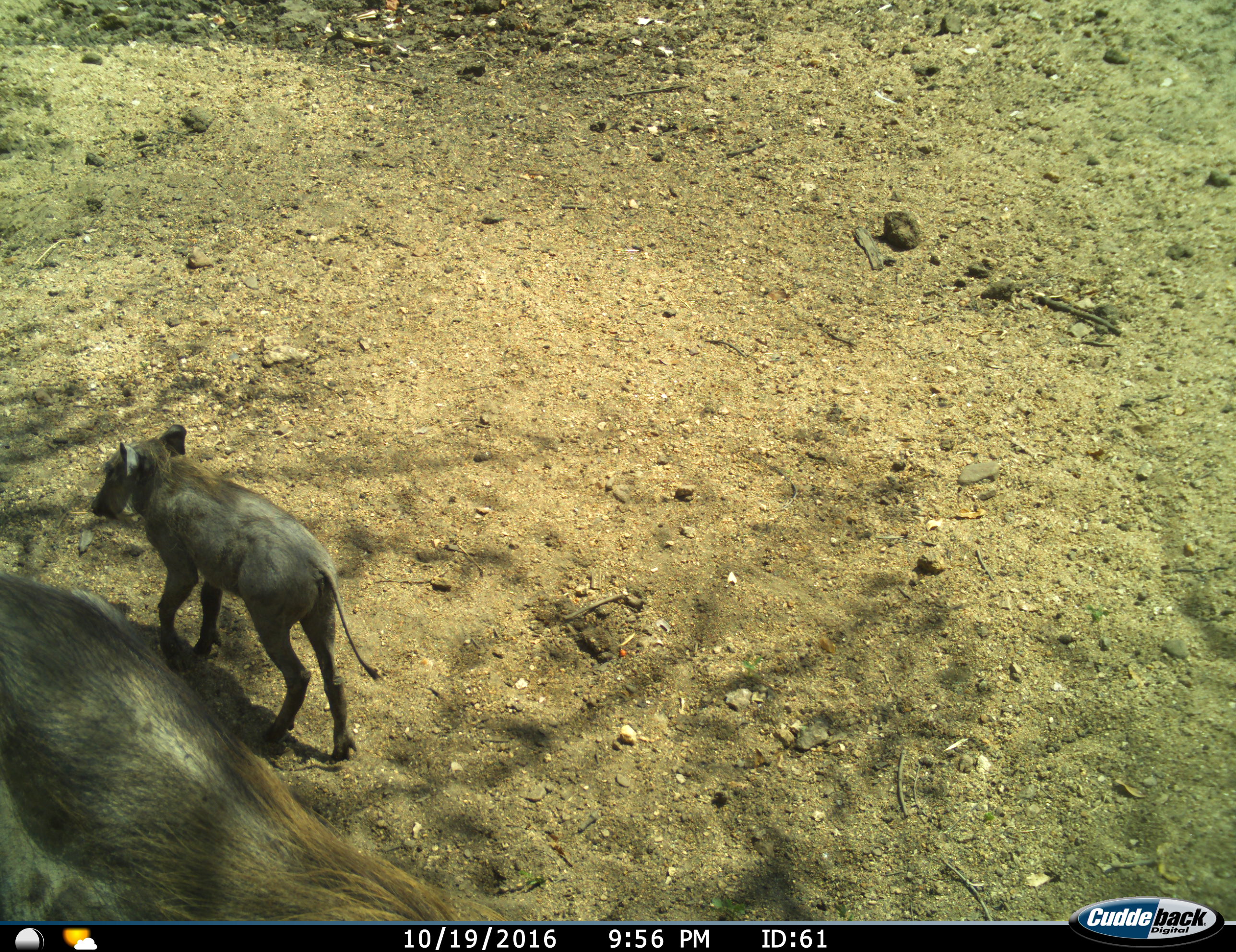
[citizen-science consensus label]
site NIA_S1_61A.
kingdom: Animalia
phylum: Chordata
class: Mammalia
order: Artiodactyla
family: Suidae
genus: Phacochoerus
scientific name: Phacochoerus africanus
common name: warthog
Warthog (Phacochoerus africanus), count 2. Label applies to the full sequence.